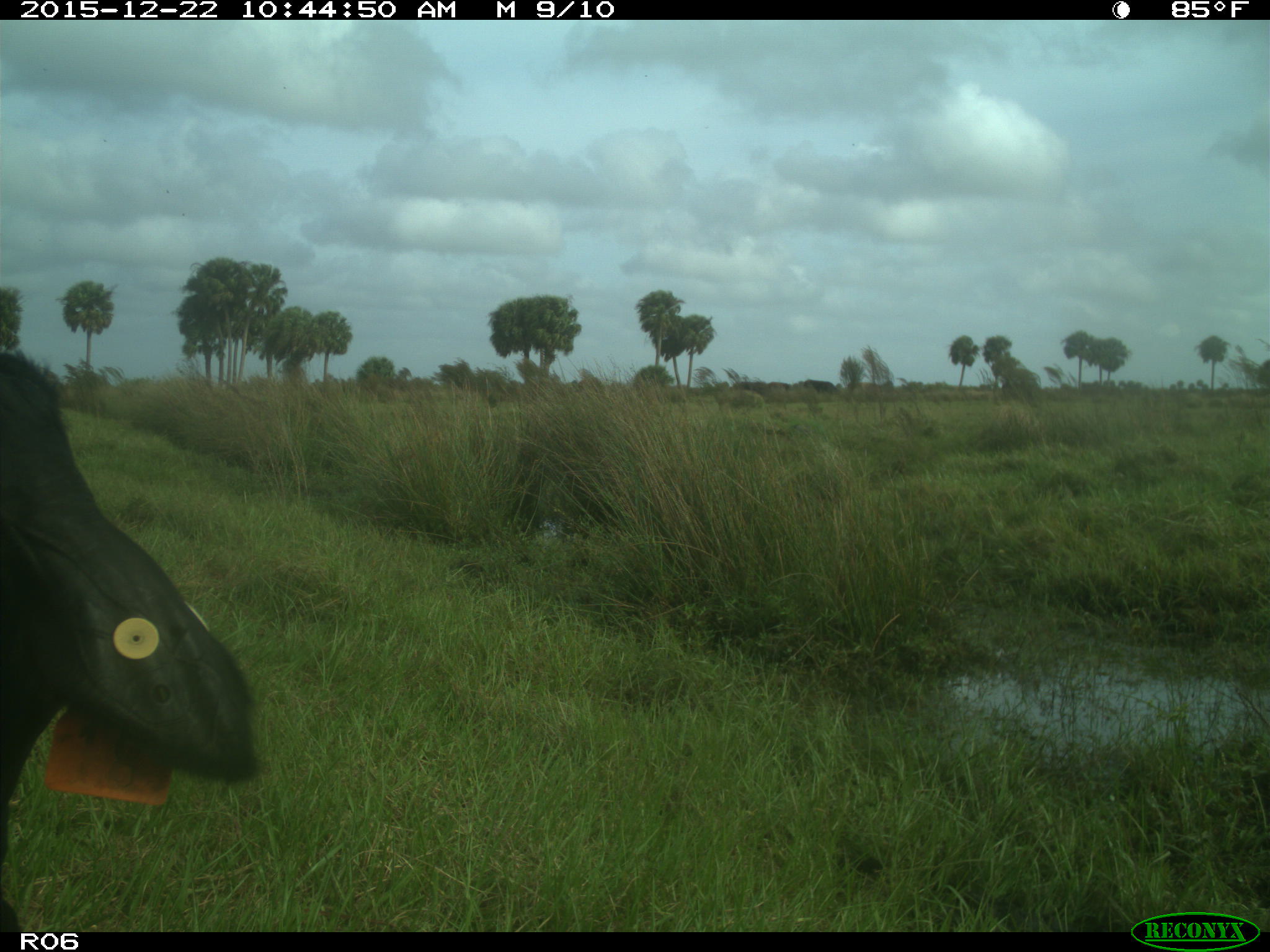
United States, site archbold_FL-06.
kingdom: Animalia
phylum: Chordata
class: Mammalia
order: Artiodactyla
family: Bovidae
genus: Bos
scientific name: Bos taurus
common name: domestic cow